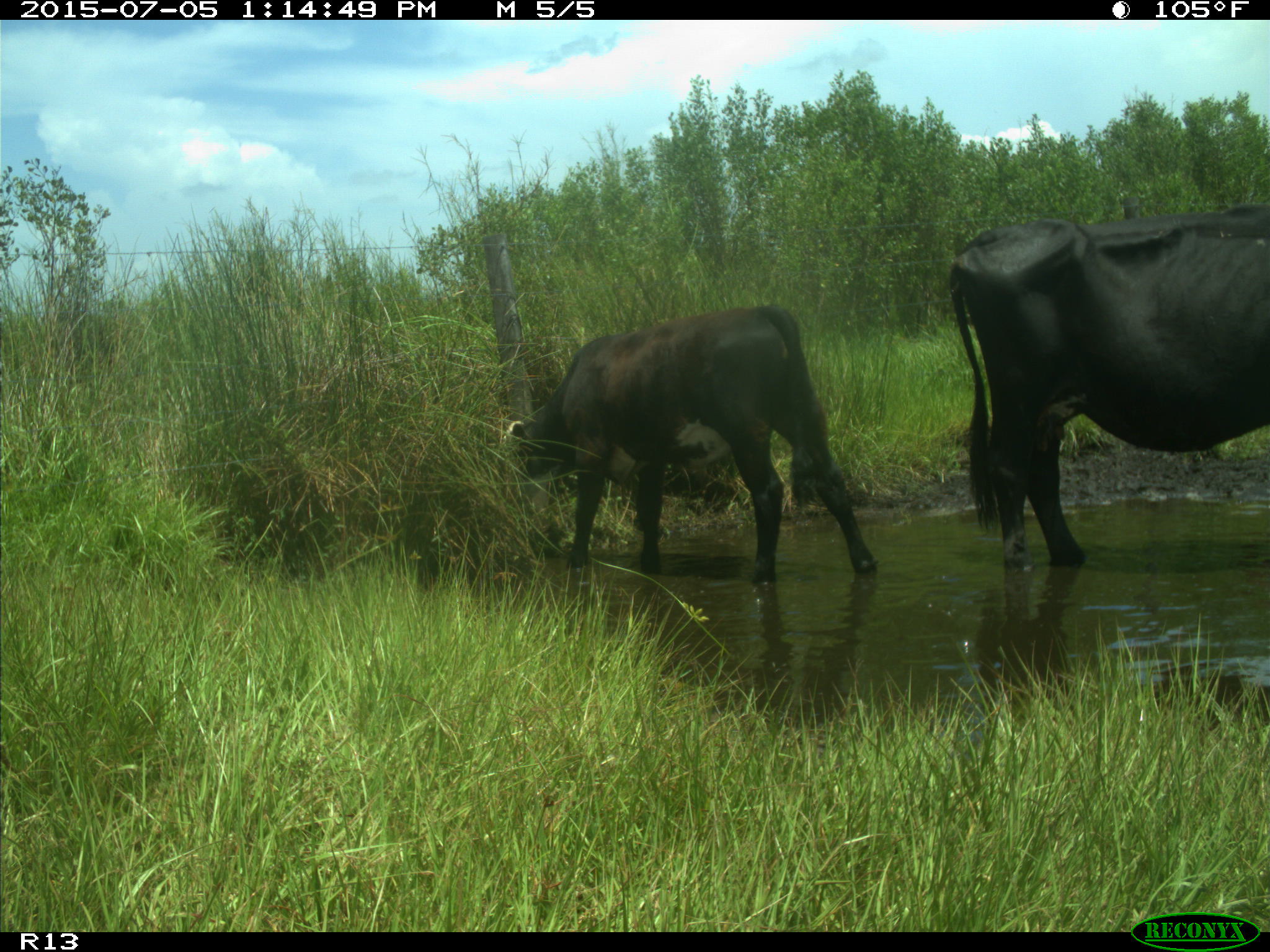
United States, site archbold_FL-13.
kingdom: Animalia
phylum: Chordata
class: Mammalia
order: Artiodactyla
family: Bovidae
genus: Bos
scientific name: Bos taurus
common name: domestic cow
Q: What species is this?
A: Bos taurus (domestic cow).